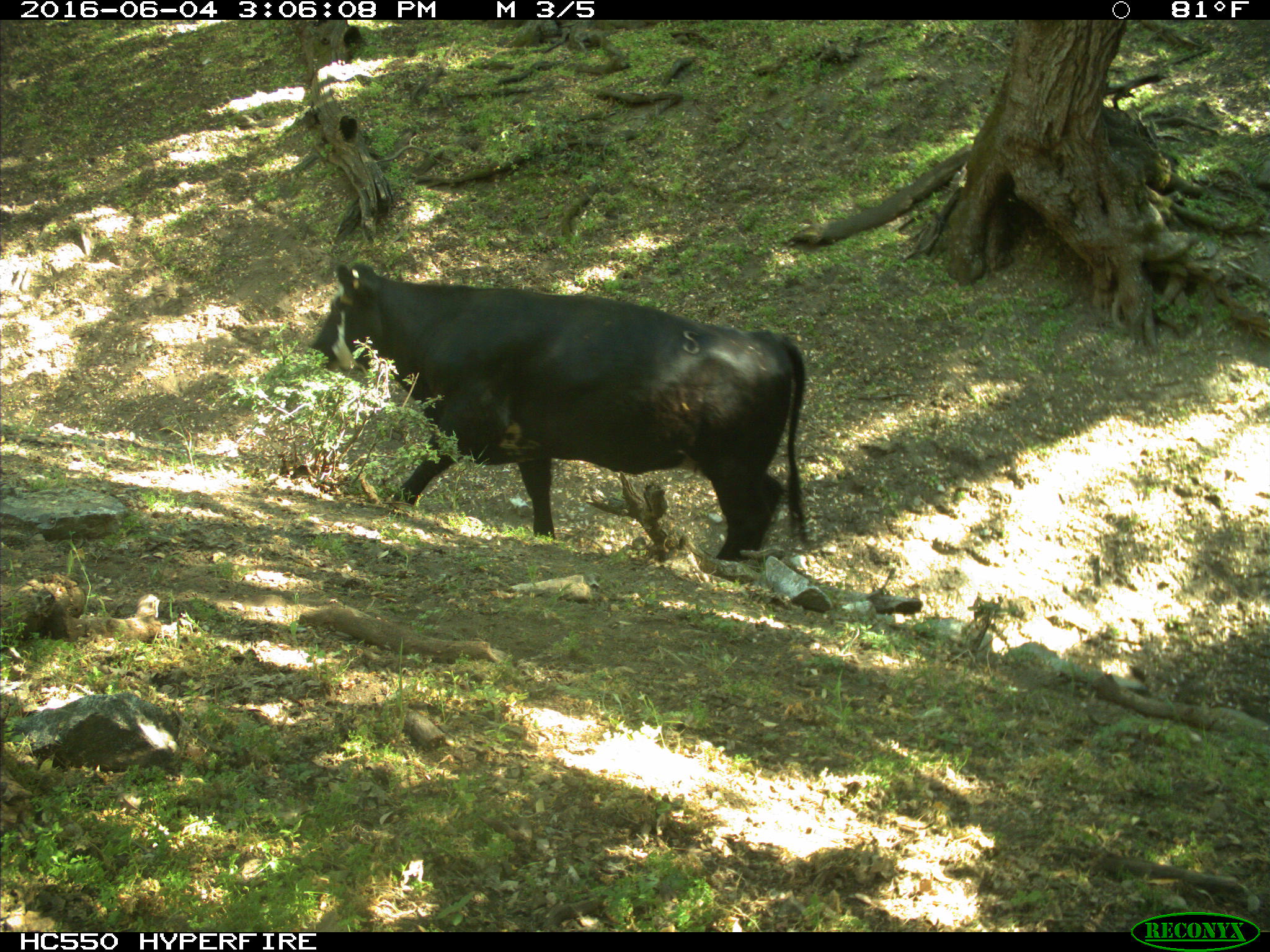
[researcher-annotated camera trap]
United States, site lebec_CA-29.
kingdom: Animalia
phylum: Chordata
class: Mammalia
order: Artiodactyla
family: Bovidae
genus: Bos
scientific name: Bos taurus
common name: domestic cow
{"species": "Bos taurus (domestic cow)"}